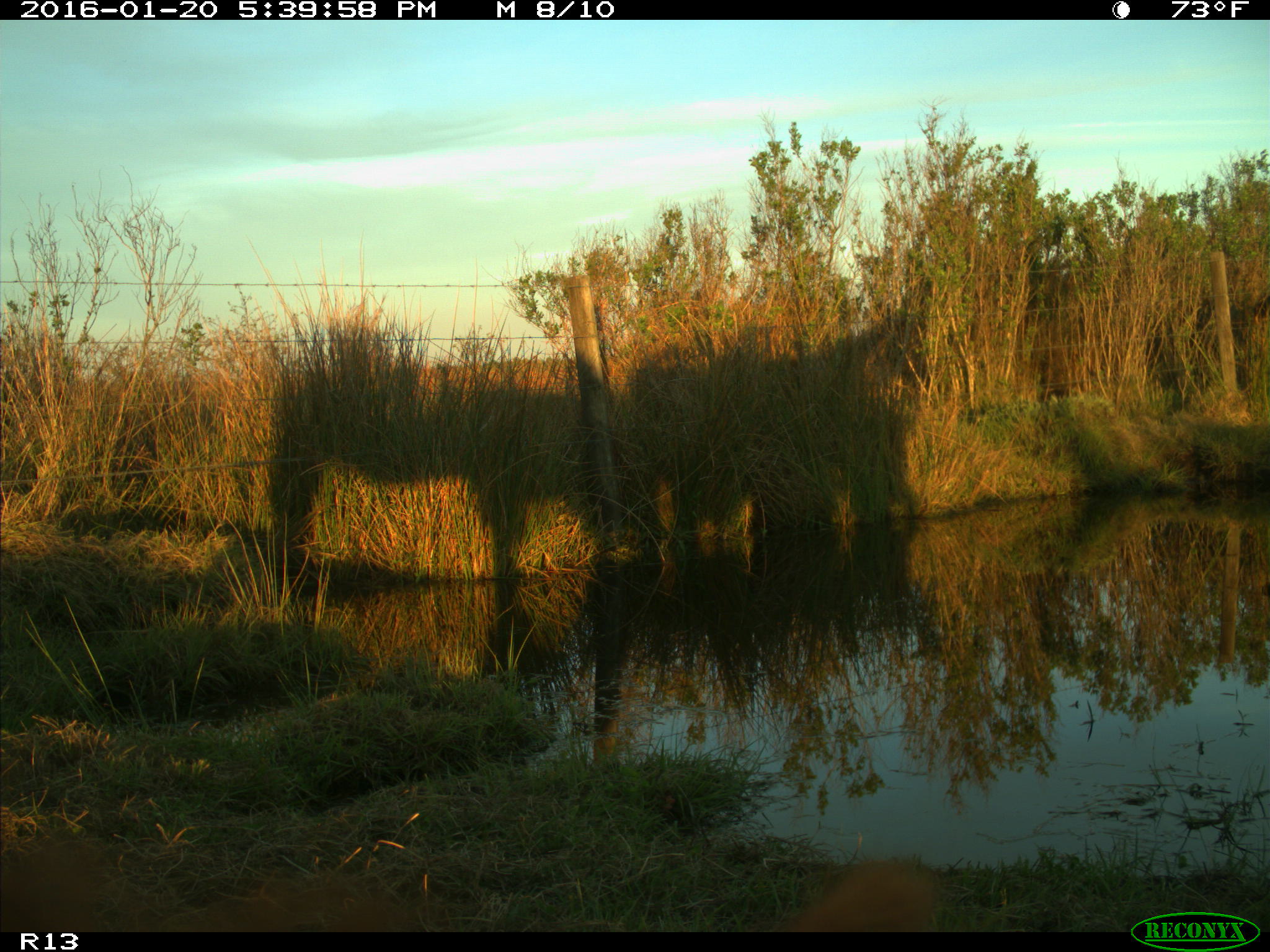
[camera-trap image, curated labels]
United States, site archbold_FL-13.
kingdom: Animalia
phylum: Chordata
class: Mammalia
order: Artiodactyla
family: Bovidae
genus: Bos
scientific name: Bos taurus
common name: domestic cow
Bos taurus (domestic cow).